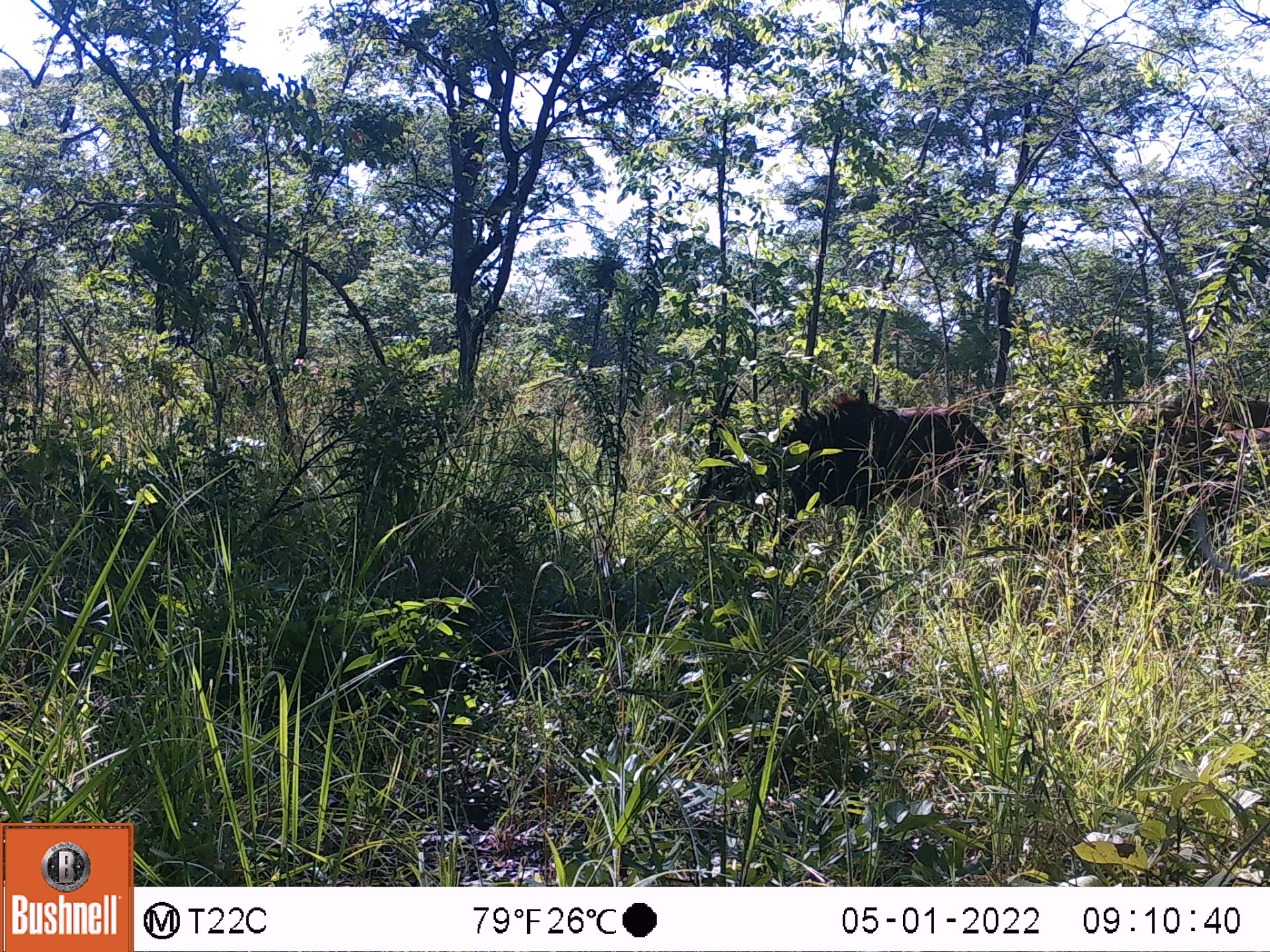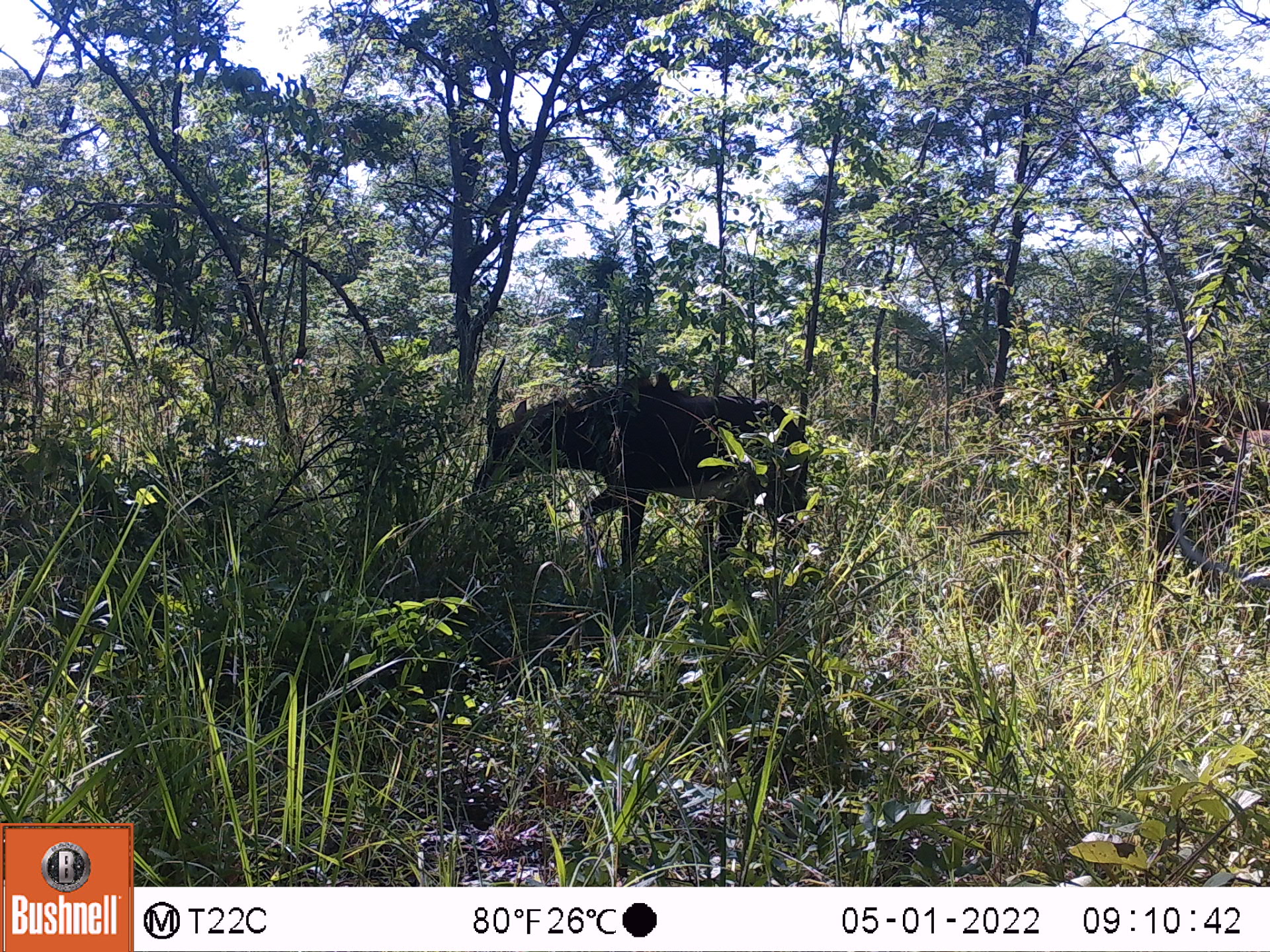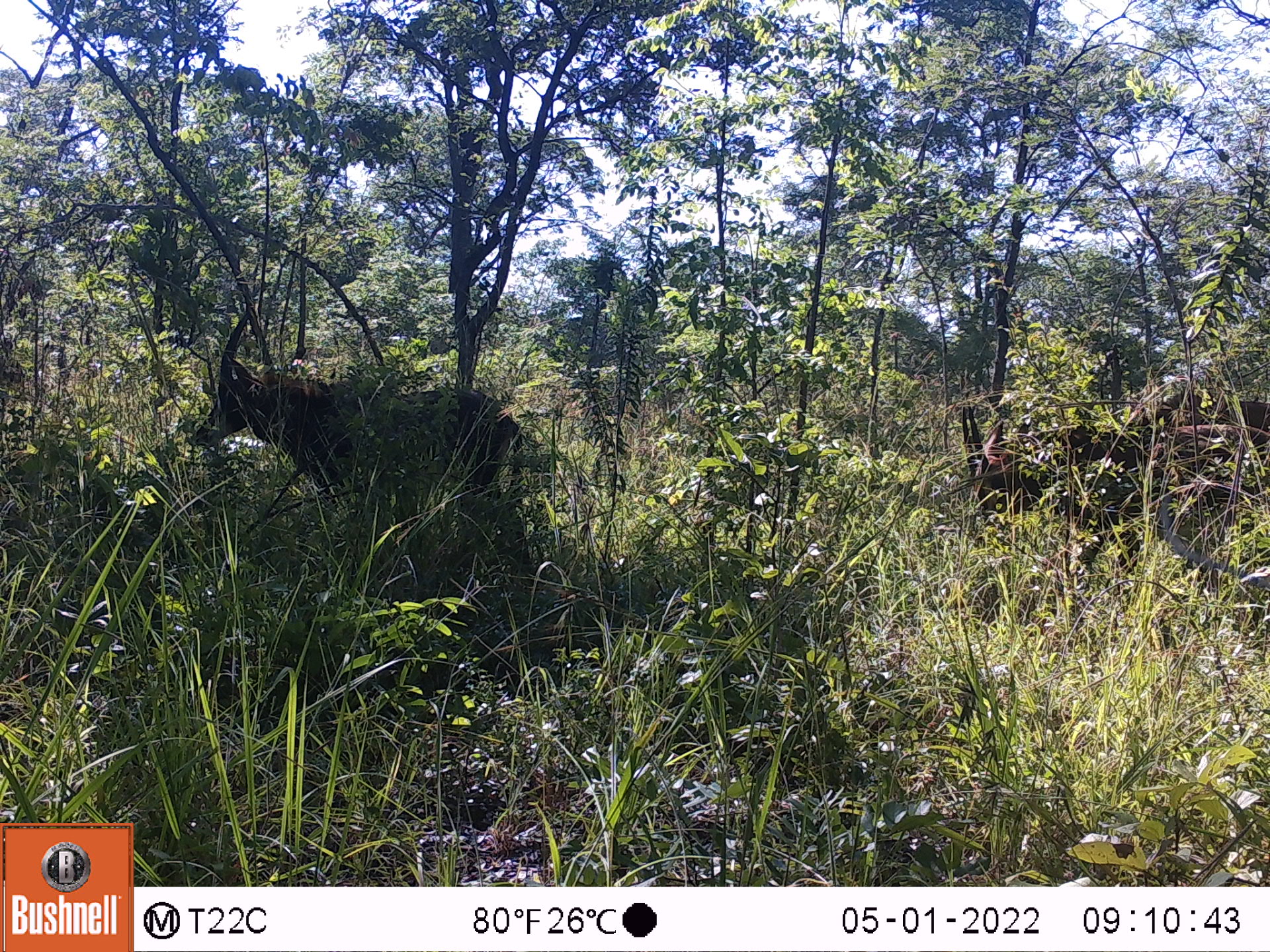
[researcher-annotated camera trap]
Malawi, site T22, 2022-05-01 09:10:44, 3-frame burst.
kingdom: Animalia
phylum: Chordata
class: Mammalia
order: Artiodactyla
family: Bovidae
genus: Hippotragus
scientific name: Hippotragus niger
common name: sable antelope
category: sable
Sable (sable antelope) (Hippotragus niger), count 2.